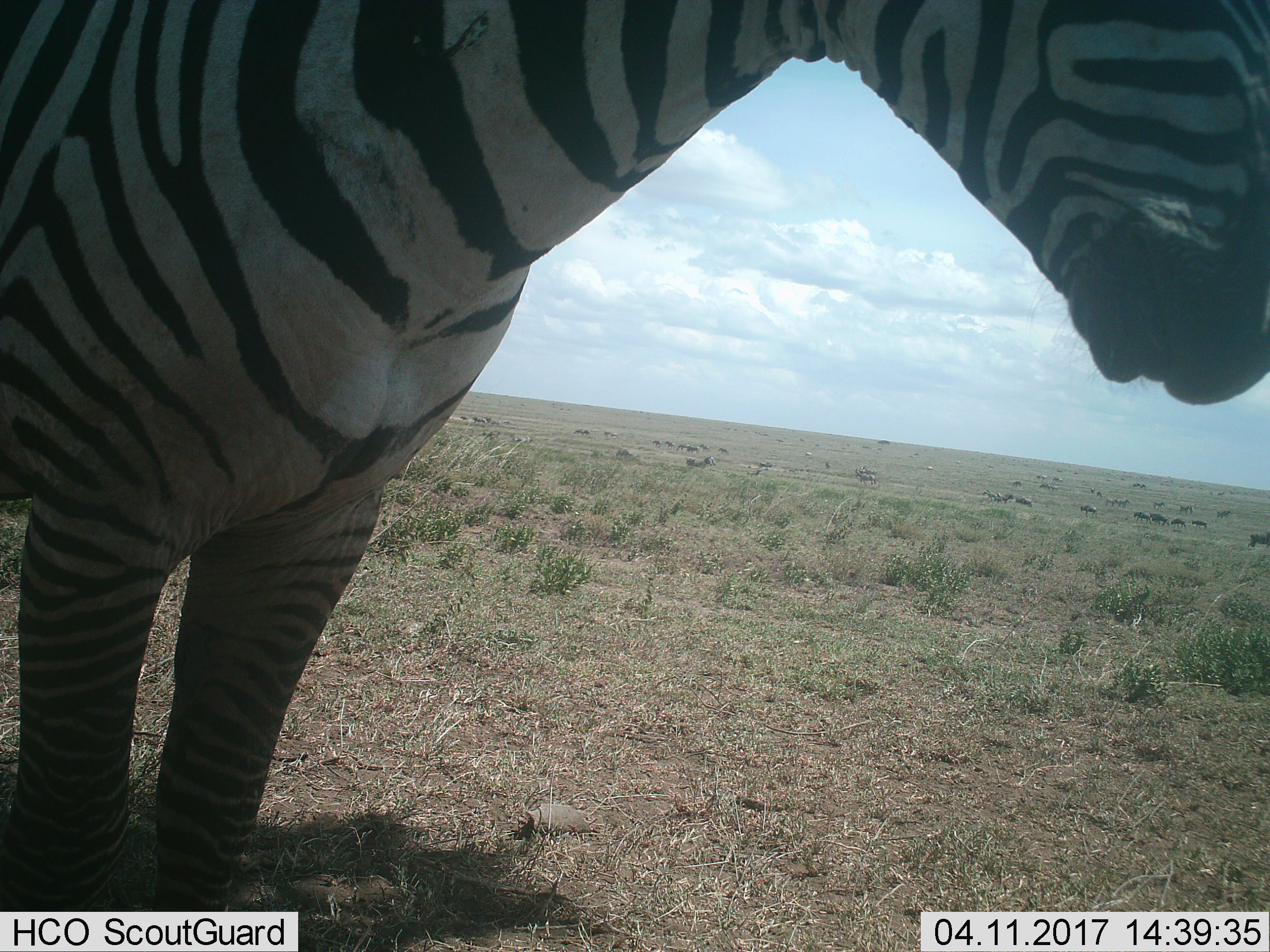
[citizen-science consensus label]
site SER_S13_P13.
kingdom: Animalia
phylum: Chordata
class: Mammalia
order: Perissodactyla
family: Equidae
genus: Equus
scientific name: Equus quagga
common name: plains zebra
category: zebraplains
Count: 1.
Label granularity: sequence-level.